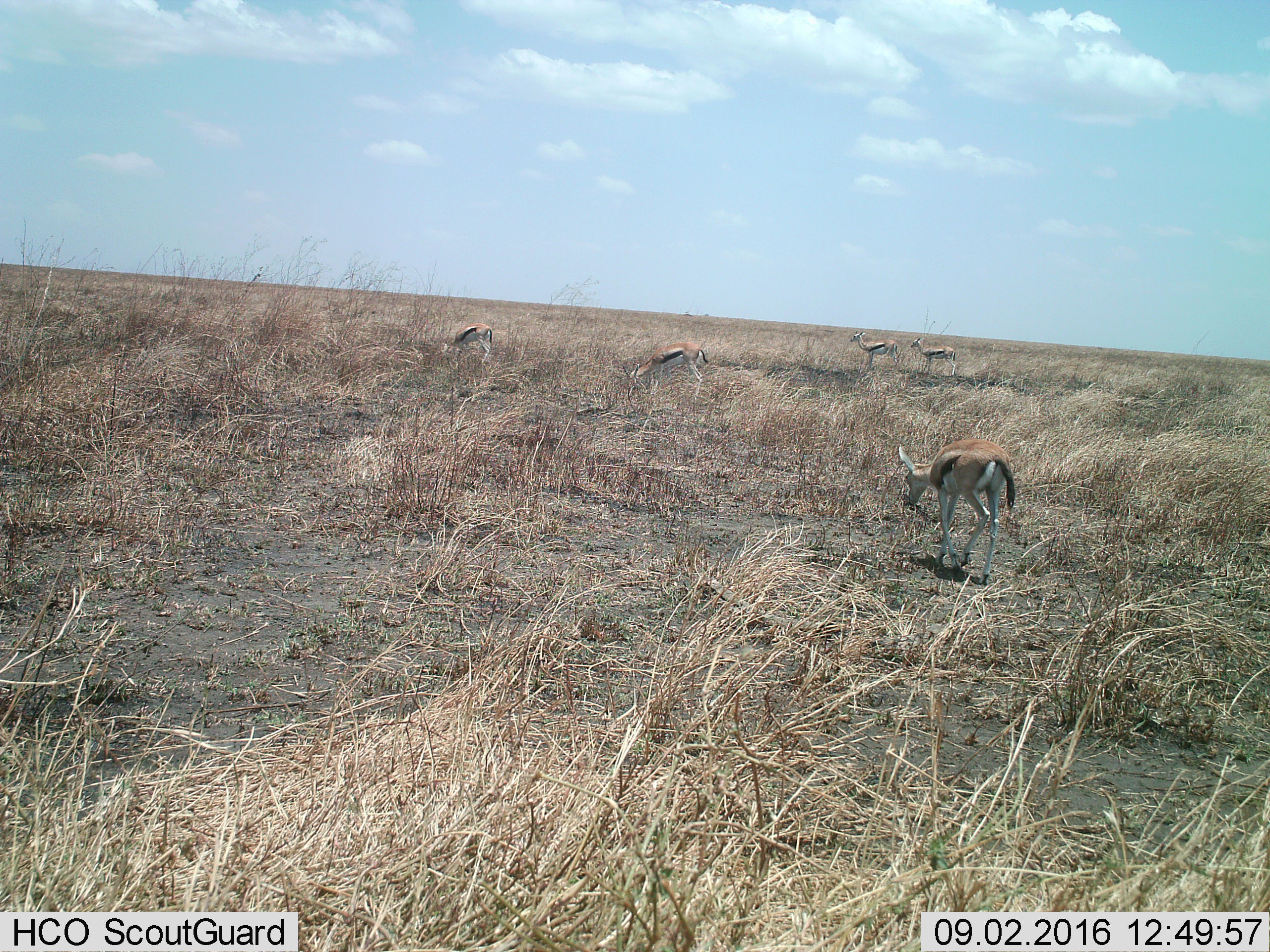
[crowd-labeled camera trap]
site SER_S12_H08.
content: unidentified animal